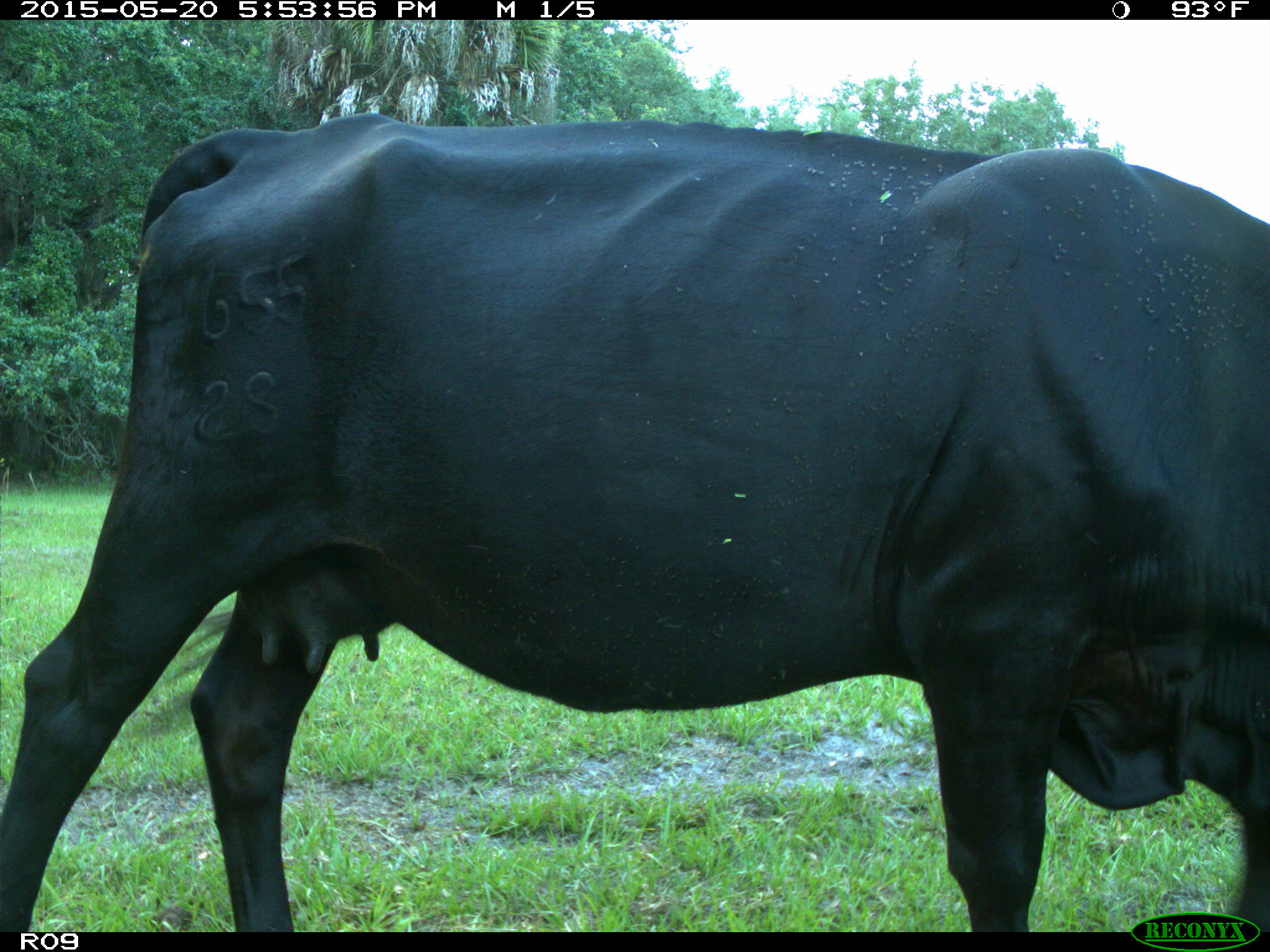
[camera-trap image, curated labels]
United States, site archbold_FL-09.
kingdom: Animalia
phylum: Chordata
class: Mammalia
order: Artiodactyla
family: Bovidae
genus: Bos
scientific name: Bos taurus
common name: domestic cow